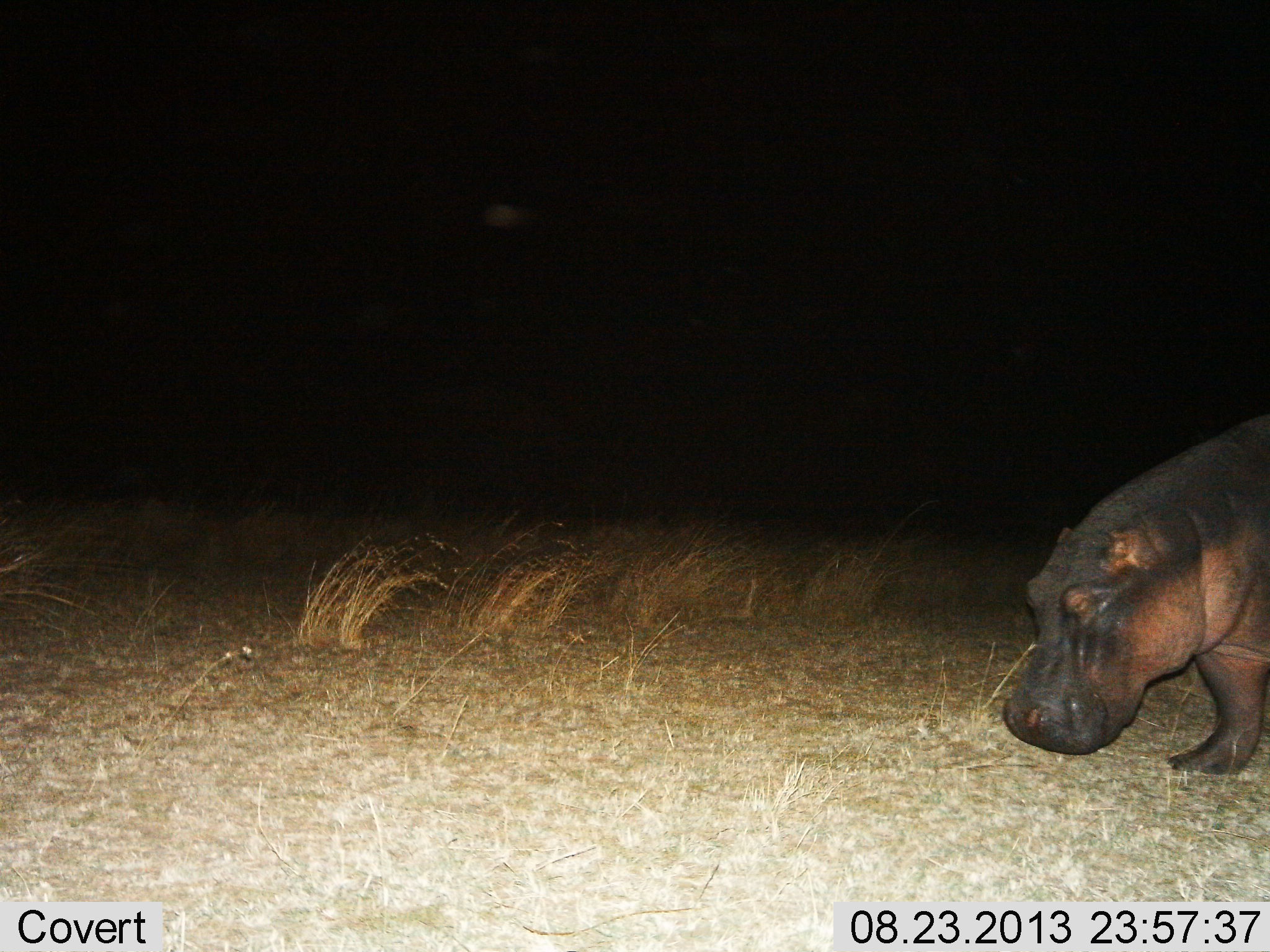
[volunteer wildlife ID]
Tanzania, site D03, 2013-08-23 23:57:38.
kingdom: Animalia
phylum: Chordata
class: Mammalia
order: Artiodactyla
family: Hippopotamidae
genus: Hippopotamus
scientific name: Hippopotamus amphibius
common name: hippopotamus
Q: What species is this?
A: Hippopotamus (Hippopotamus amphibius).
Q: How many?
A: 1.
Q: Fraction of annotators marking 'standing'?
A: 30%.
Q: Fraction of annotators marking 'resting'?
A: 0%.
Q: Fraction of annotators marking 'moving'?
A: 70%.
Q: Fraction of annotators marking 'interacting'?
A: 0%.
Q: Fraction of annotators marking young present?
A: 0%.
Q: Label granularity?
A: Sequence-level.